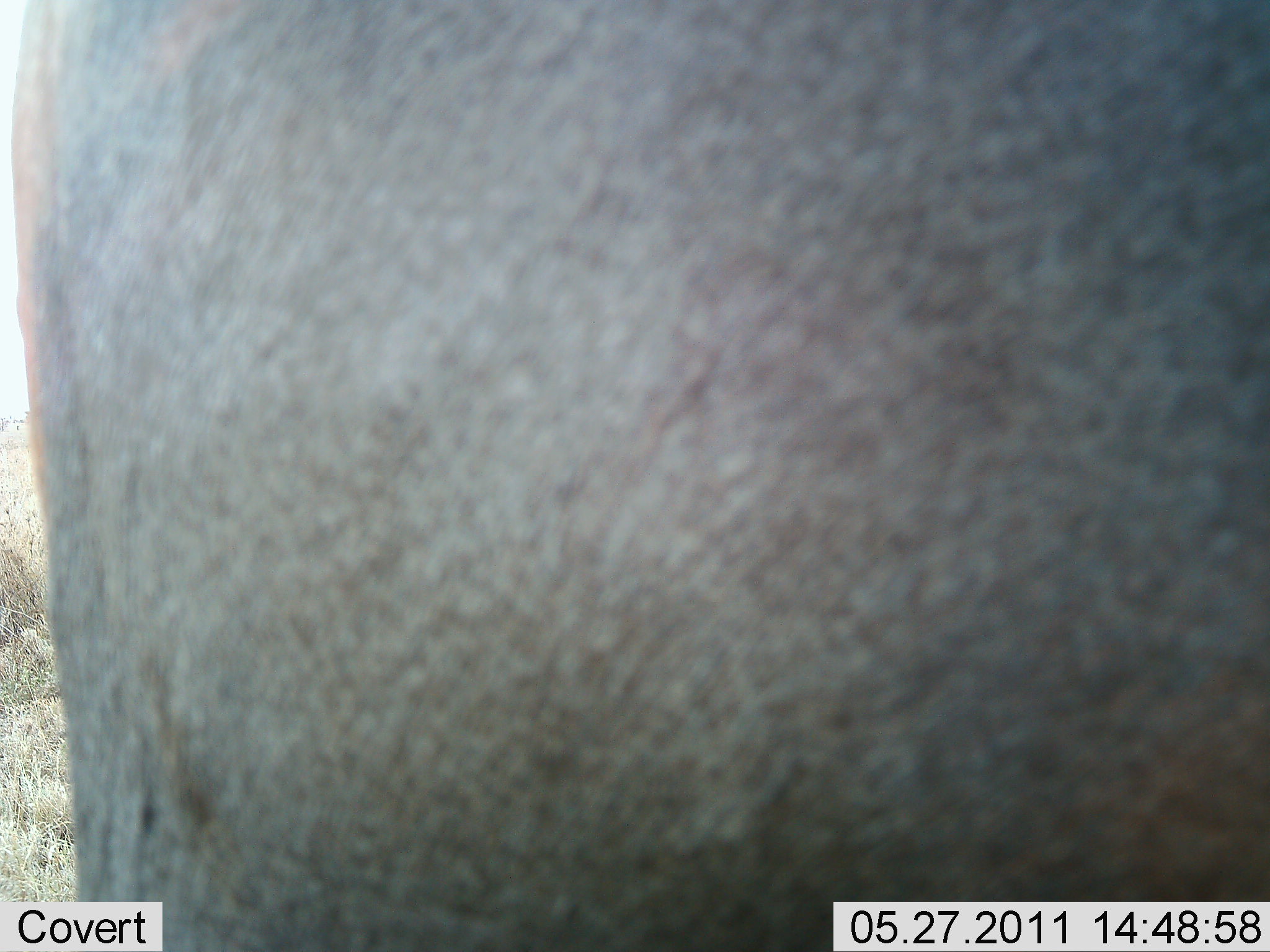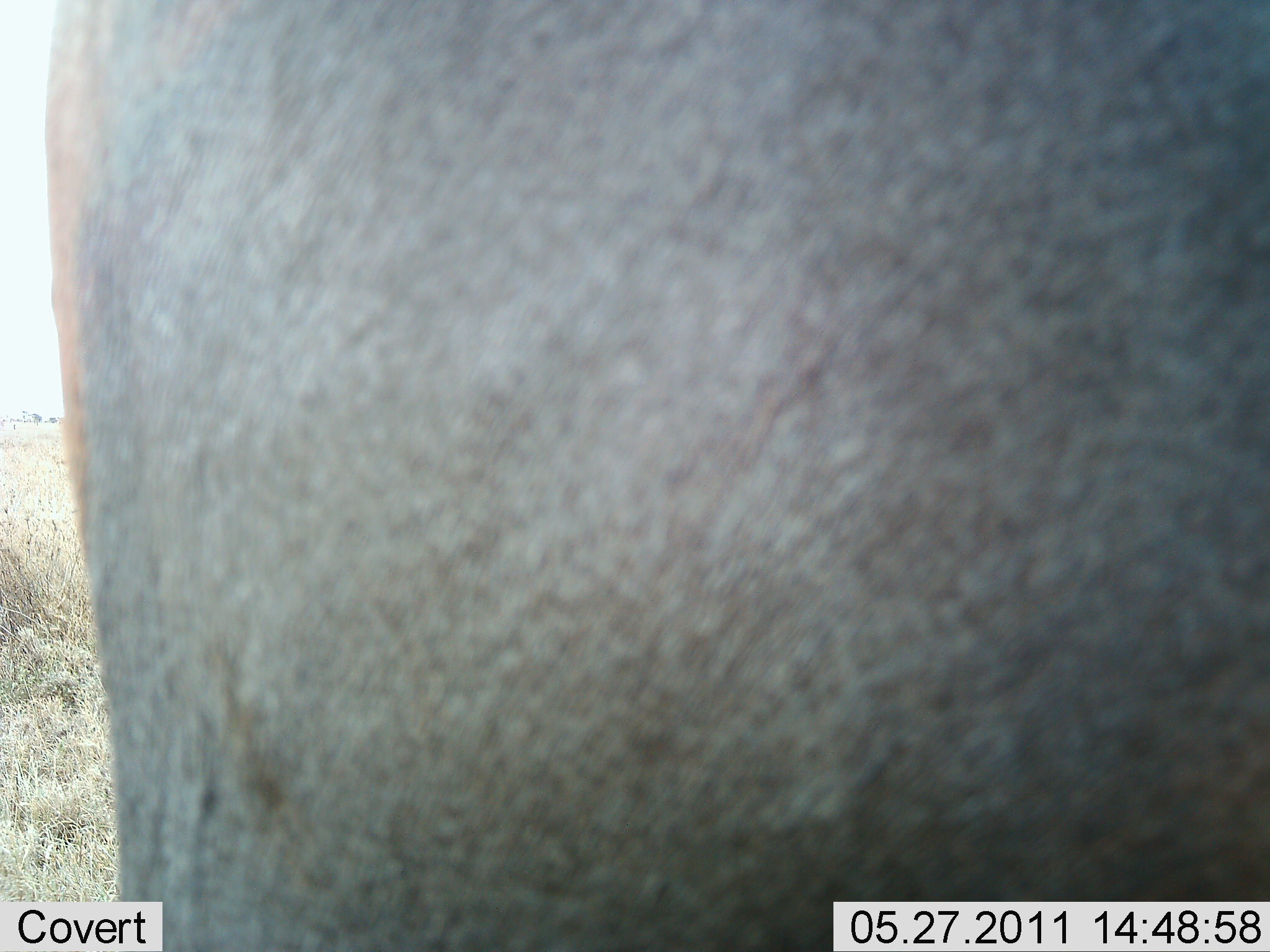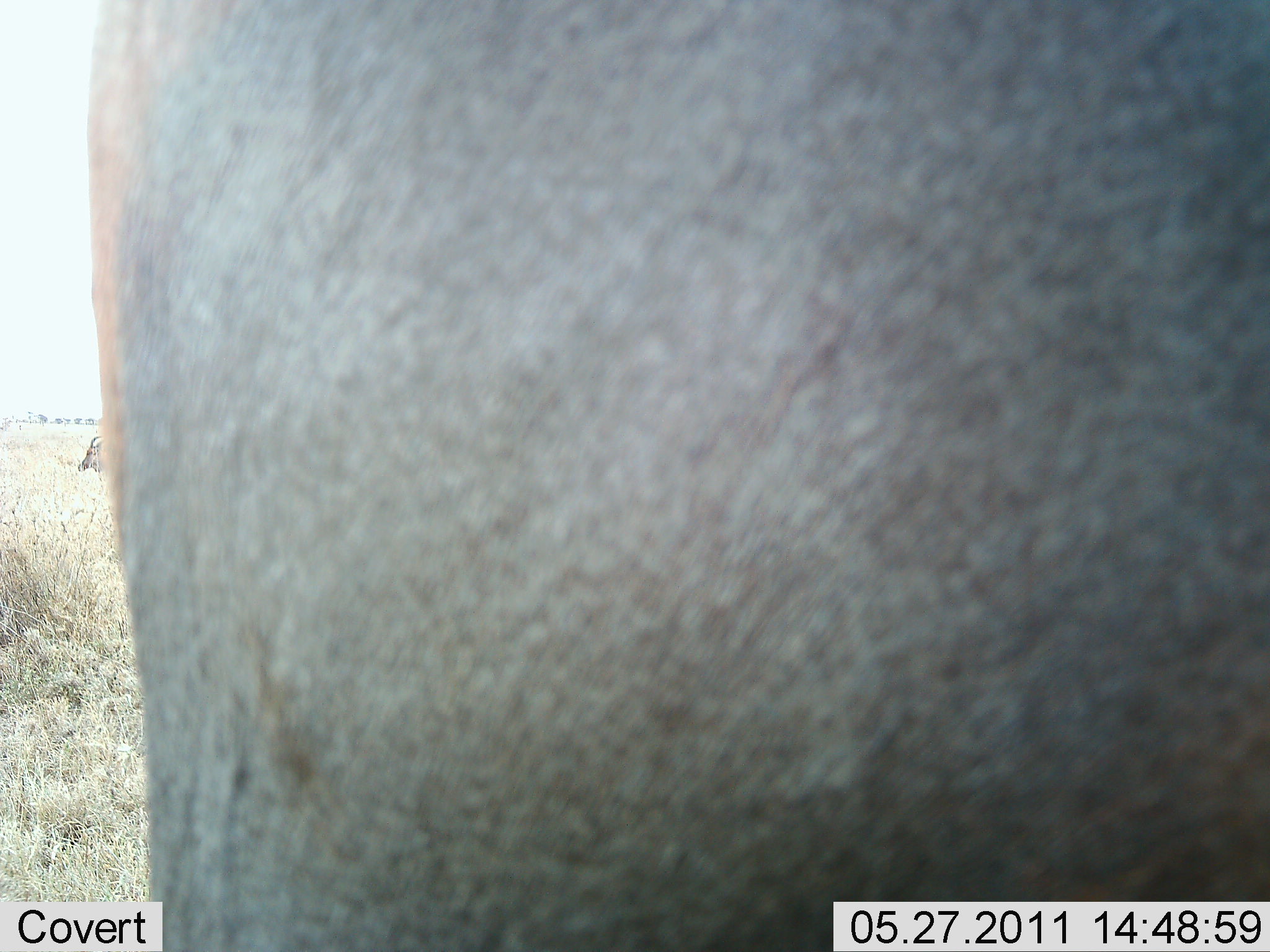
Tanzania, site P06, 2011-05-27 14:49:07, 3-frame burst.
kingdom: Animalia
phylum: Chordata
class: Mammalia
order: Proboscidea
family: Elephantidae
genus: Loxodonta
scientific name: Loxodonta africana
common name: african bush elephant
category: elephant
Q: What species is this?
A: Elephant (african bush elephant) (Loxodonta africana).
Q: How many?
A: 1.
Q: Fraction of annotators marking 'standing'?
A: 57%.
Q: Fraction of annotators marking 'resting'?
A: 0%.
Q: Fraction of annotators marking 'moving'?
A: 43%.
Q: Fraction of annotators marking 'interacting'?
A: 0%.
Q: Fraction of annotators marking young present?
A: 0%.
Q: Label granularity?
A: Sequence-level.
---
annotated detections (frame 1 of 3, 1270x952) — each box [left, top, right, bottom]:
animal: [11, 1, 1270, 951]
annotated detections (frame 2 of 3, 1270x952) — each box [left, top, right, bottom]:
animal: [44, 1, 1270, 951]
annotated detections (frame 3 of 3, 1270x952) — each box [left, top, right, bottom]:
animal: [90, 0, 1269, 951]; [78, 433, 107, 475]